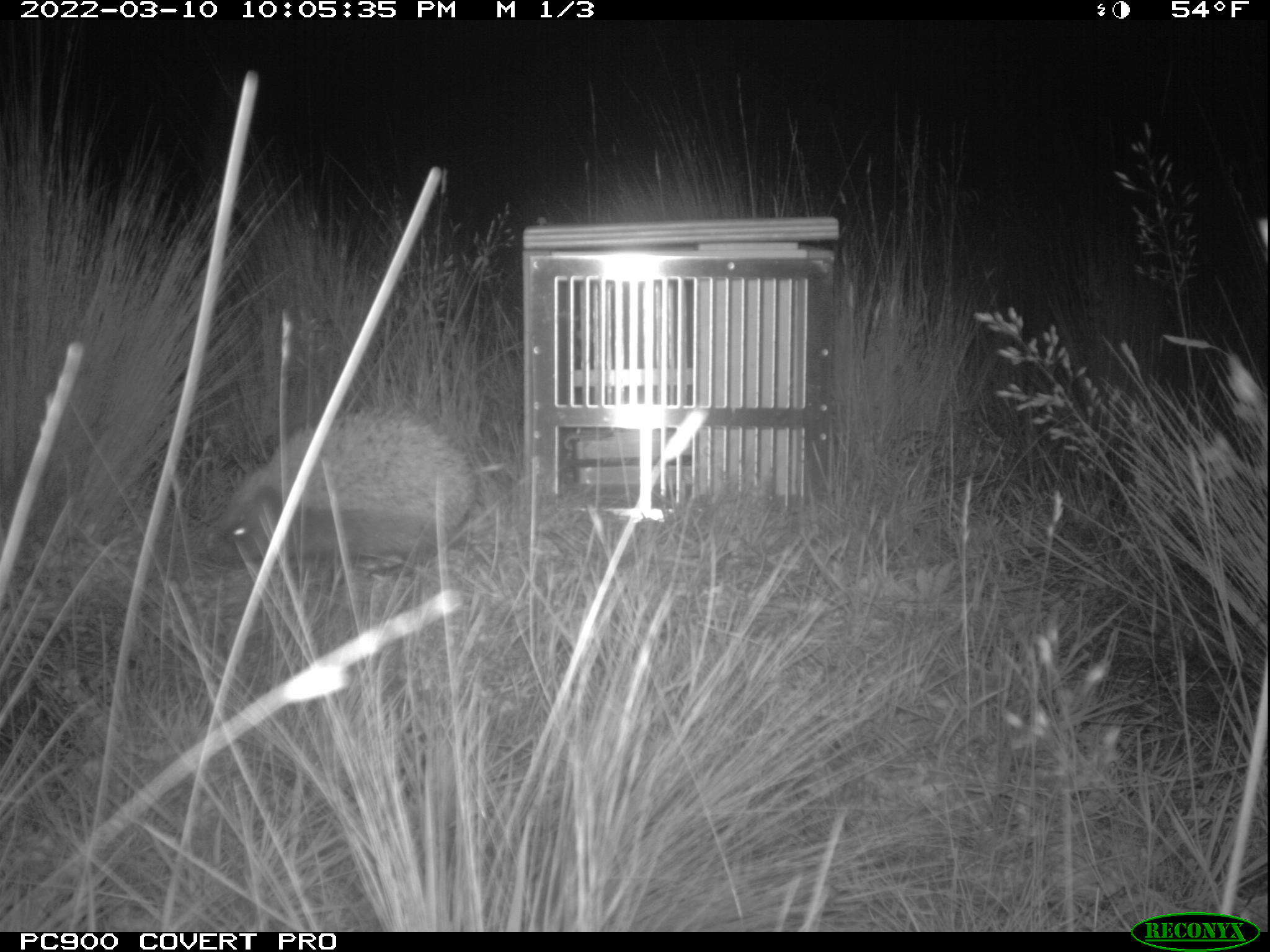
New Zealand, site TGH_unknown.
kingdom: Animalia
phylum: Chordata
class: Mammalia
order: Eulipotyphla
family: Erinaceidae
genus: Erinaceus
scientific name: Erinaceus europaeus europaeus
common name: european hedgehog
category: hedgehog